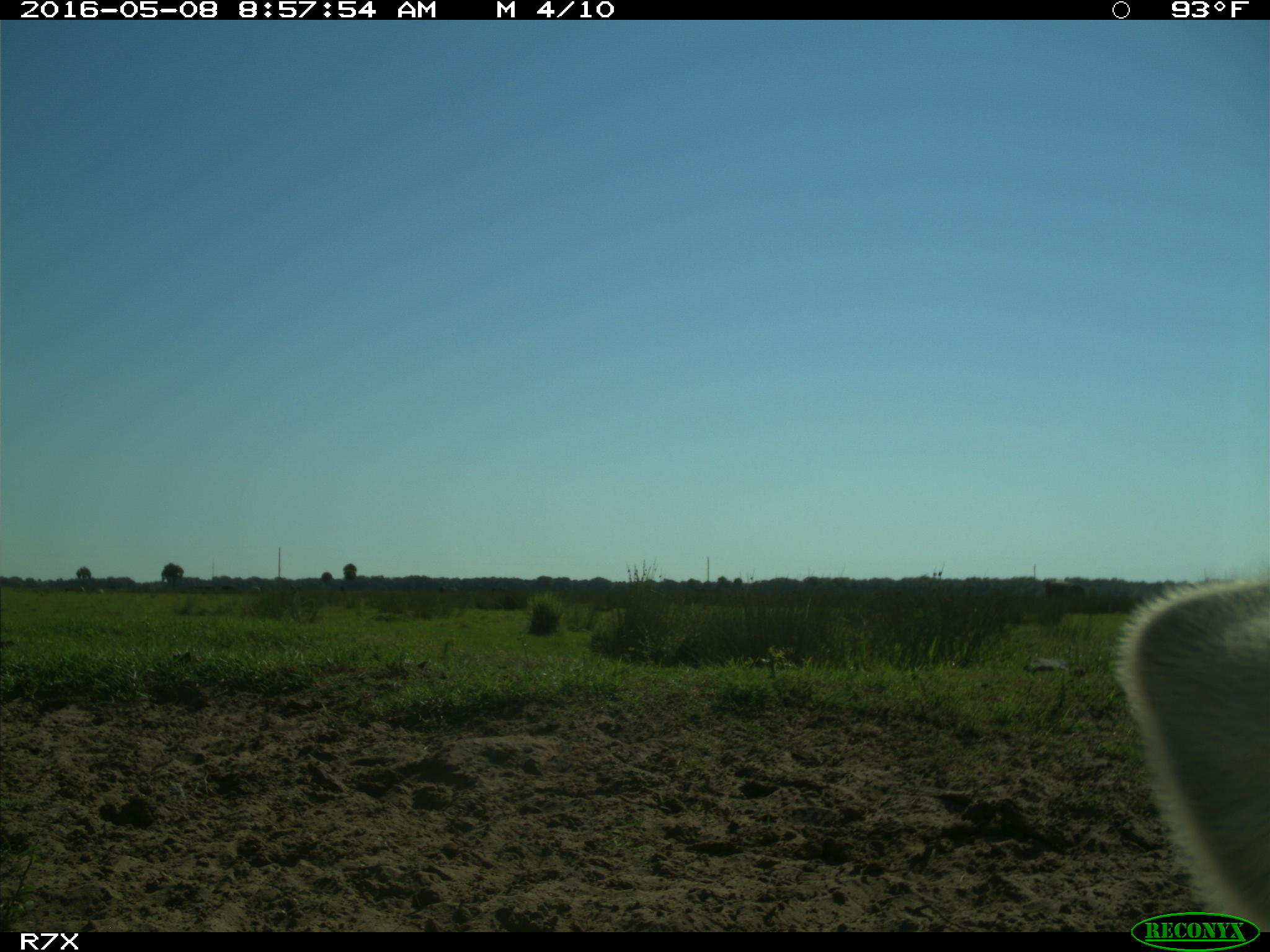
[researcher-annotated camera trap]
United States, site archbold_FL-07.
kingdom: Animalia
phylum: Chordata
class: Mammalia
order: Artiodactyla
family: Bovidae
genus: Bos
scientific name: Bos taurus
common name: domestic cow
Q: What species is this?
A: Bos taurus (domestic cow).